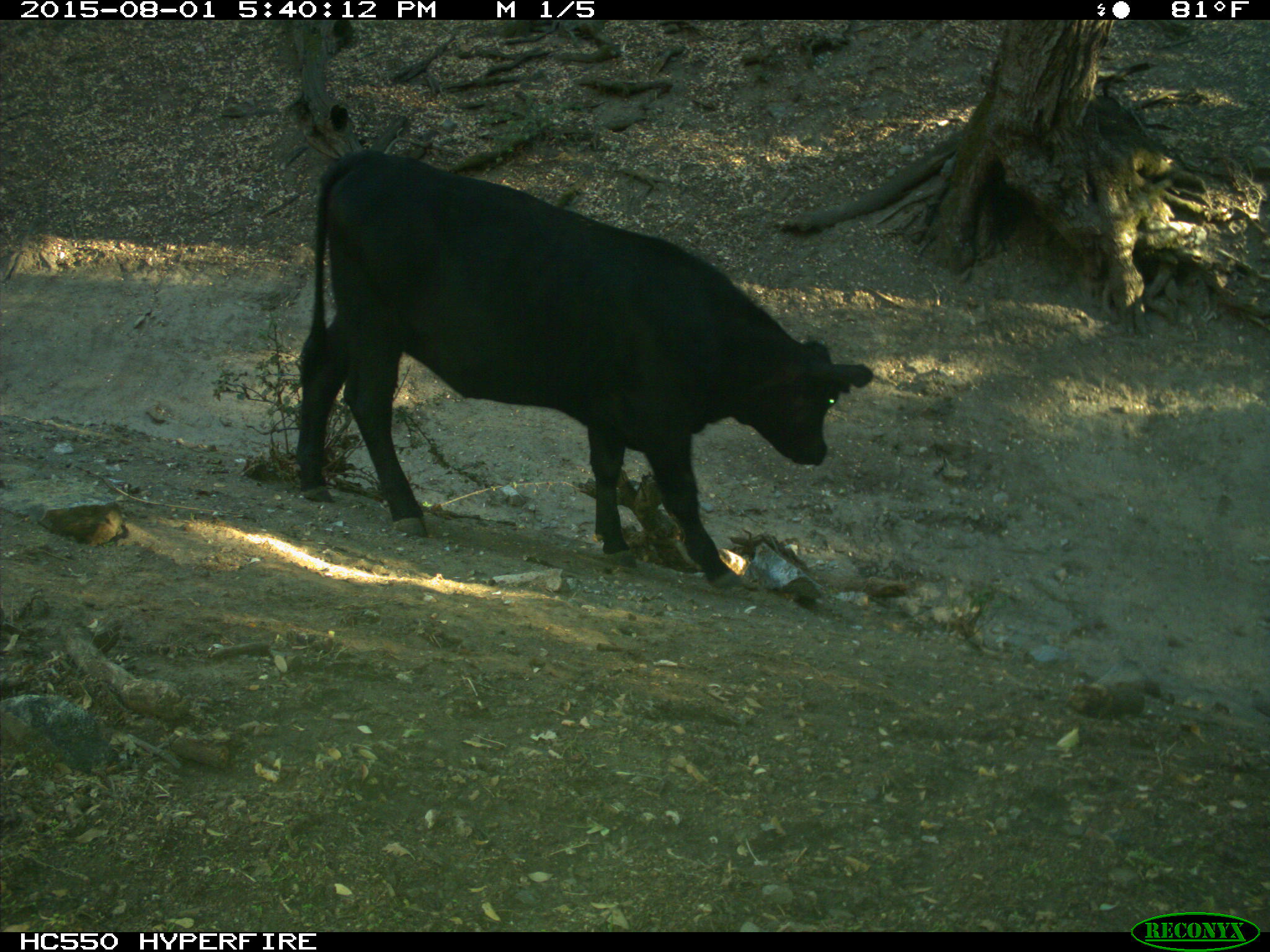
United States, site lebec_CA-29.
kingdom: Animalia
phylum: Chordata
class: Mammalia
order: Artiodactyla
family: Bovidae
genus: Bos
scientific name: Bos taurus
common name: domestic cow